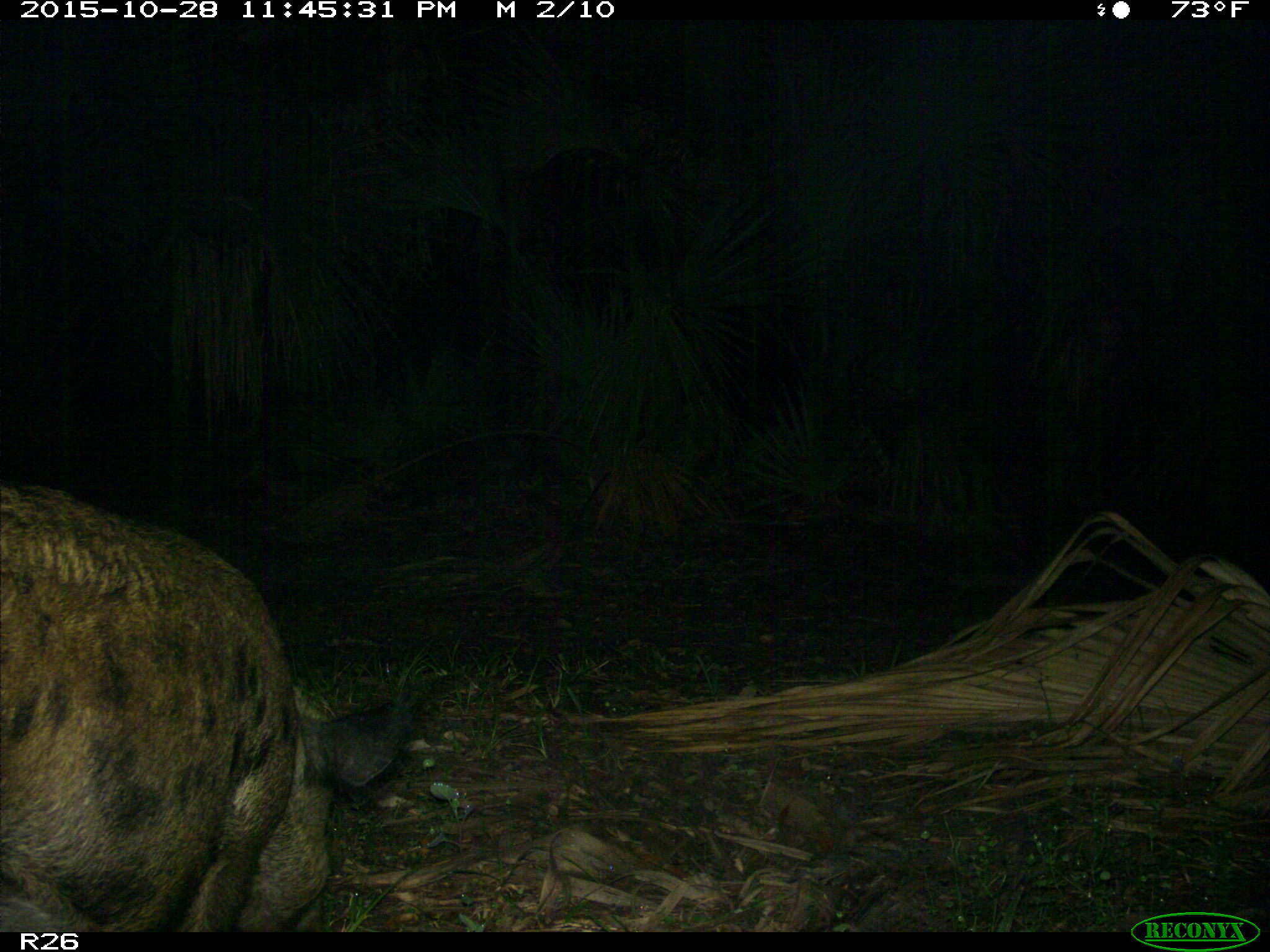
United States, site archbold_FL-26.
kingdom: Animalia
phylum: Chordata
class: Mammalia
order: Artiodactyla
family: Suidae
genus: Sus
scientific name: Sus scrofa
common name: wild boar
Sus scrofa (wild boar).